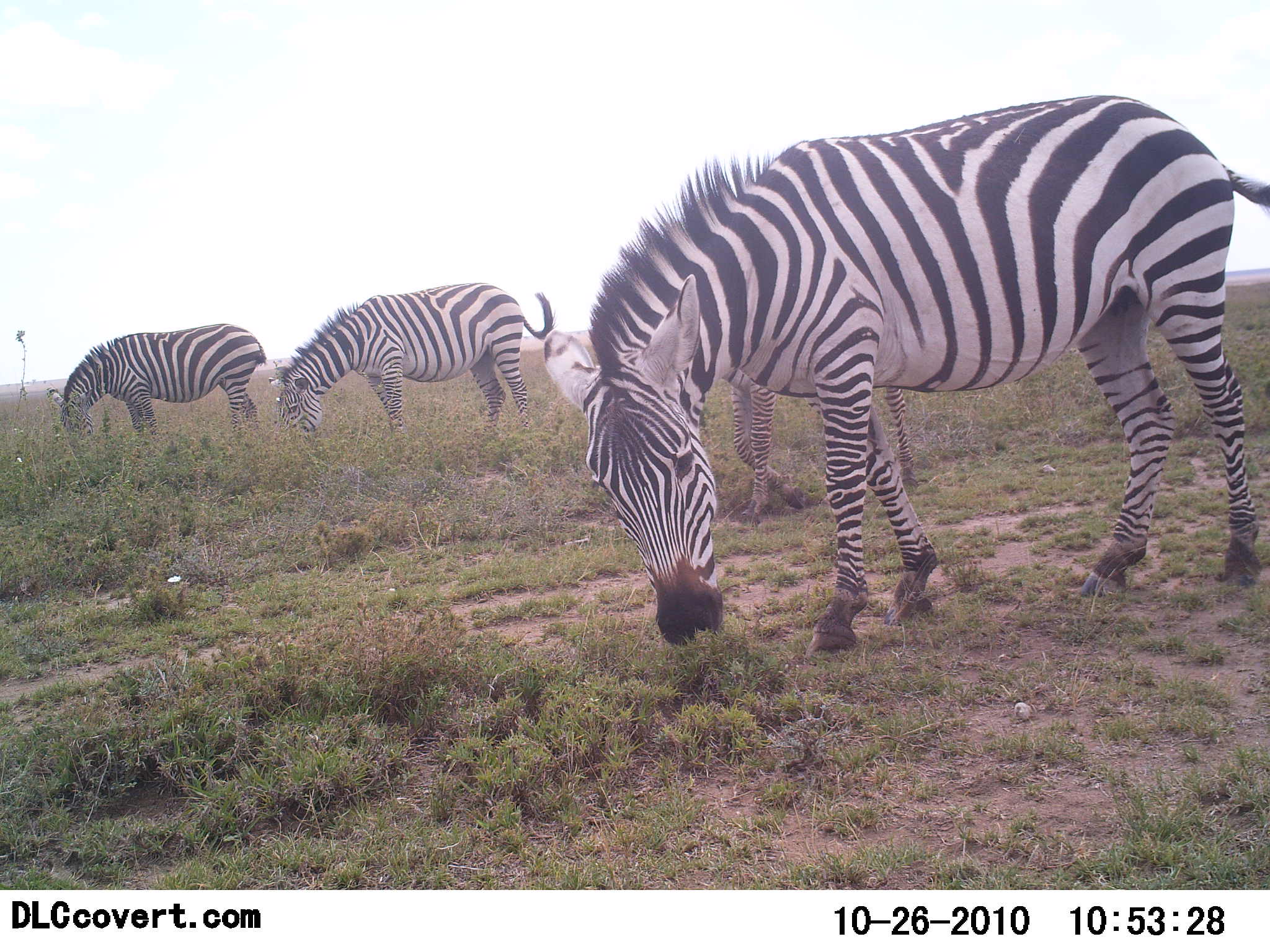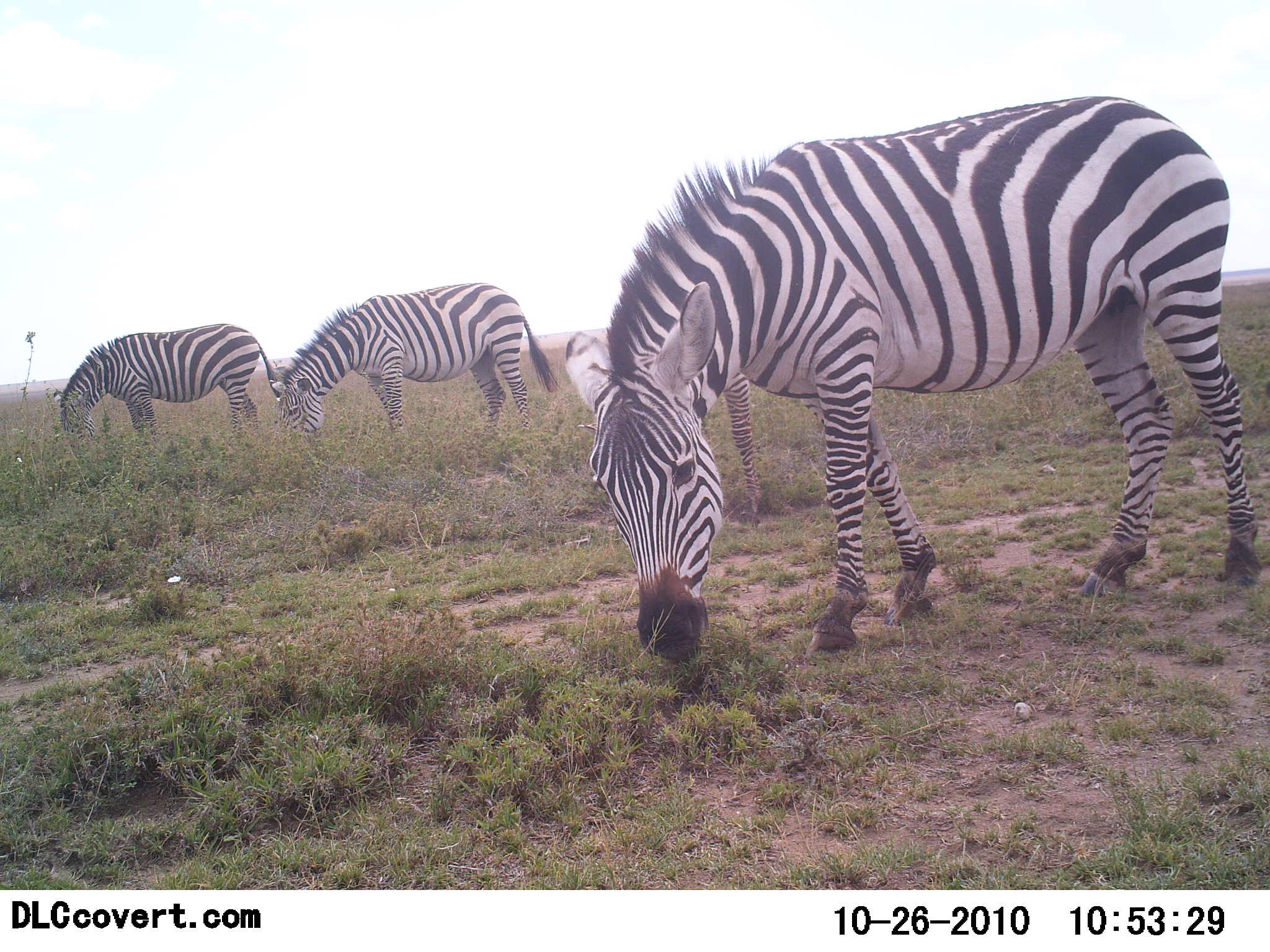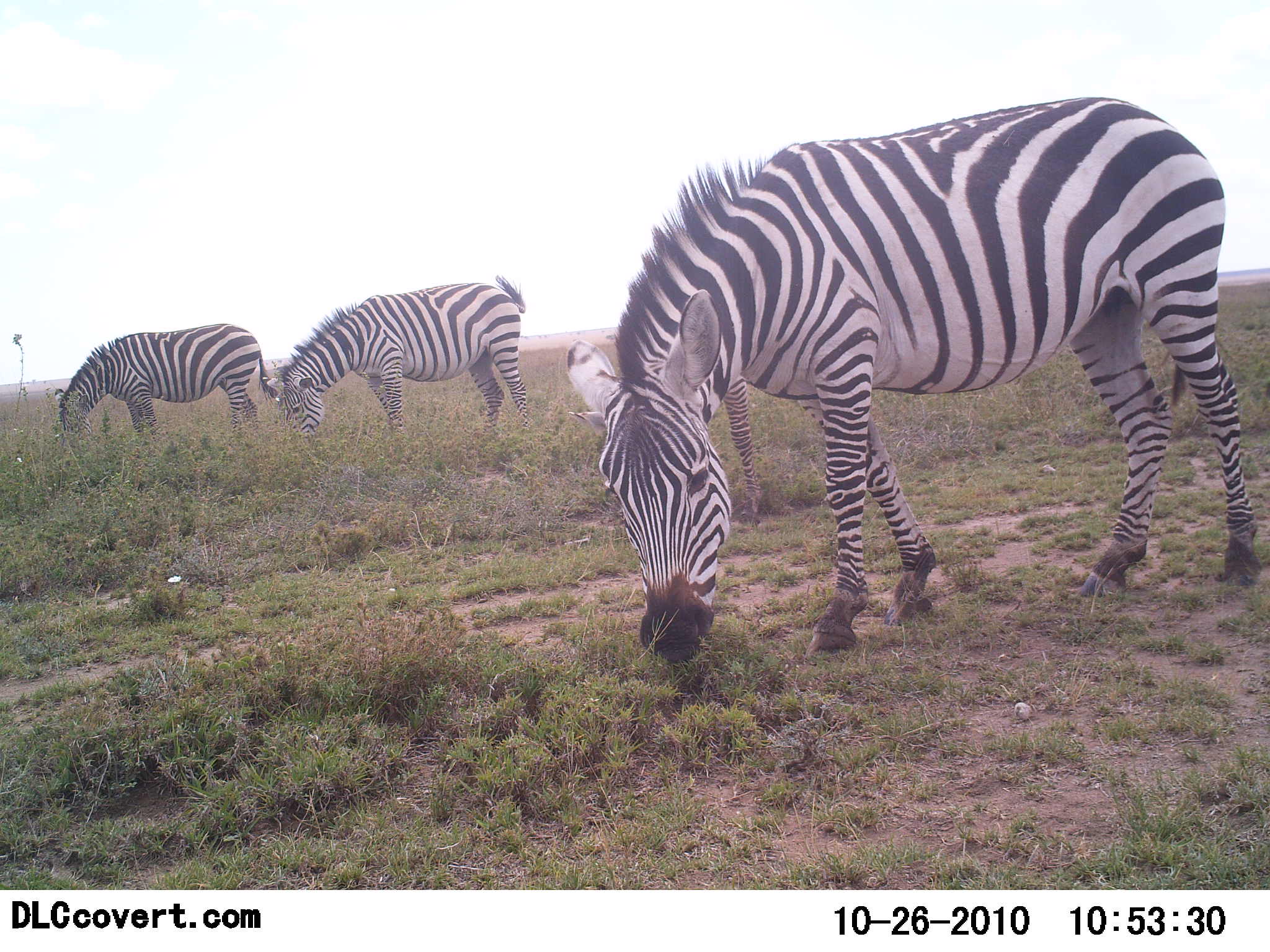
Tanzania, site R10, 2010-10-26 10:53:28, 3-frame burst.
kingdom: Animalia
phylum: Chordata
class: Mammalia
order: Perissodactyla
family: Equidae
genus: Equus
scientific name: Equus quagga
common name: plains zebra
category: zebra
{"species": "zebra (plains zebra) (Equus quagga)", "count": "3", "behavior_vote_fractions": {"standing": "50%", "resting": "0%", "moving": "0%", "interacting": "0%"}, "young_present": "6%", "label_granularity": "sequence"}